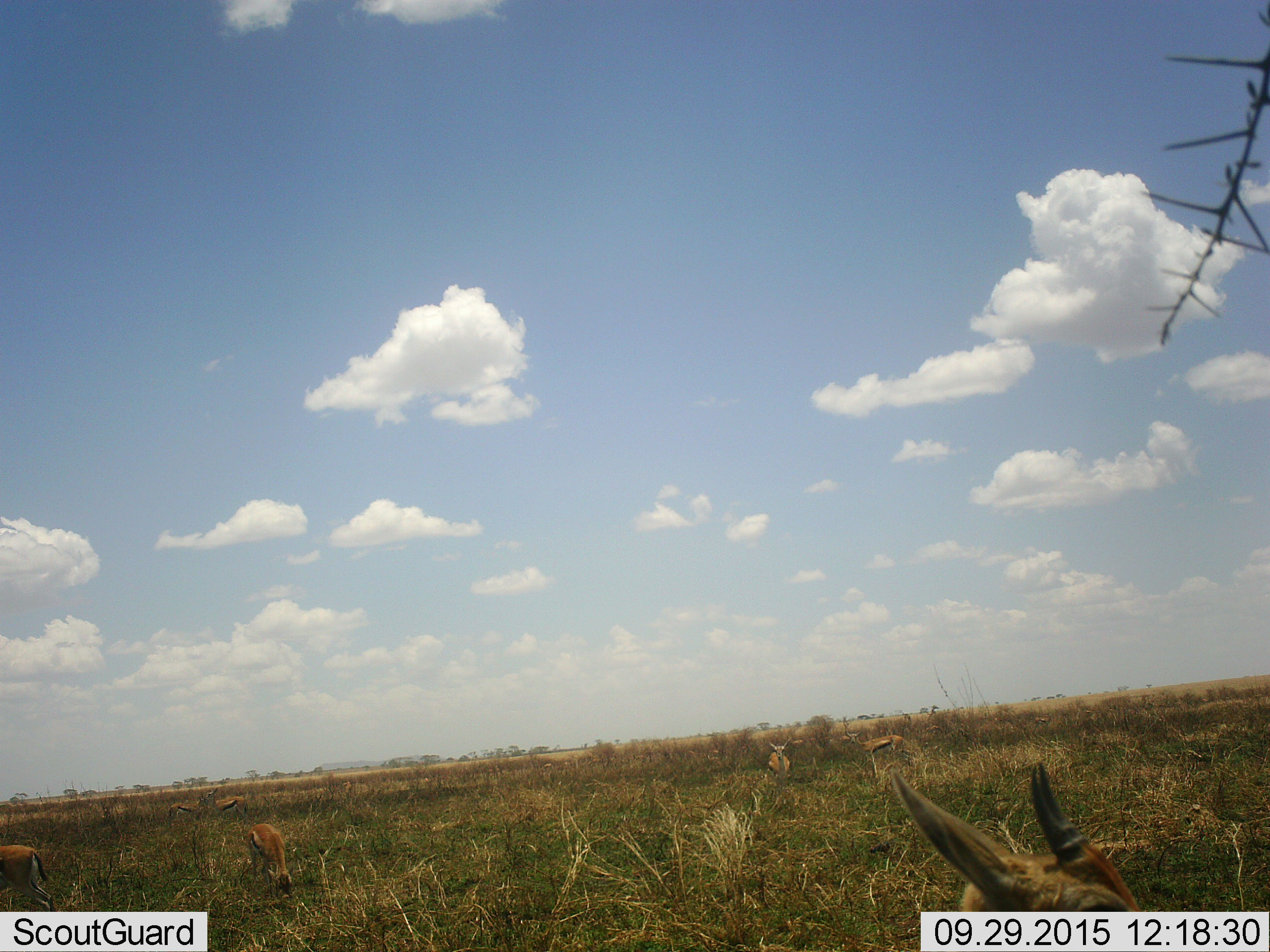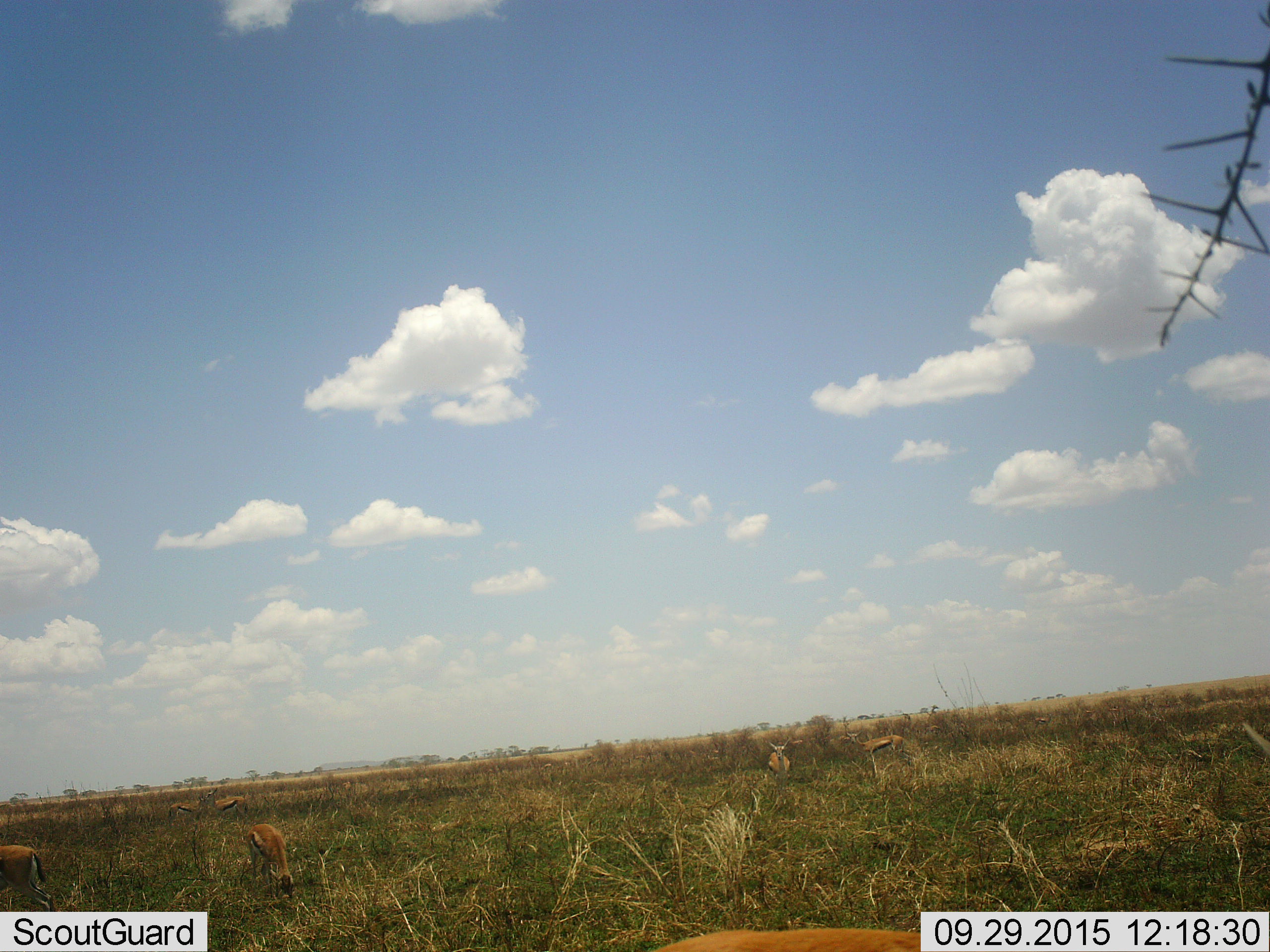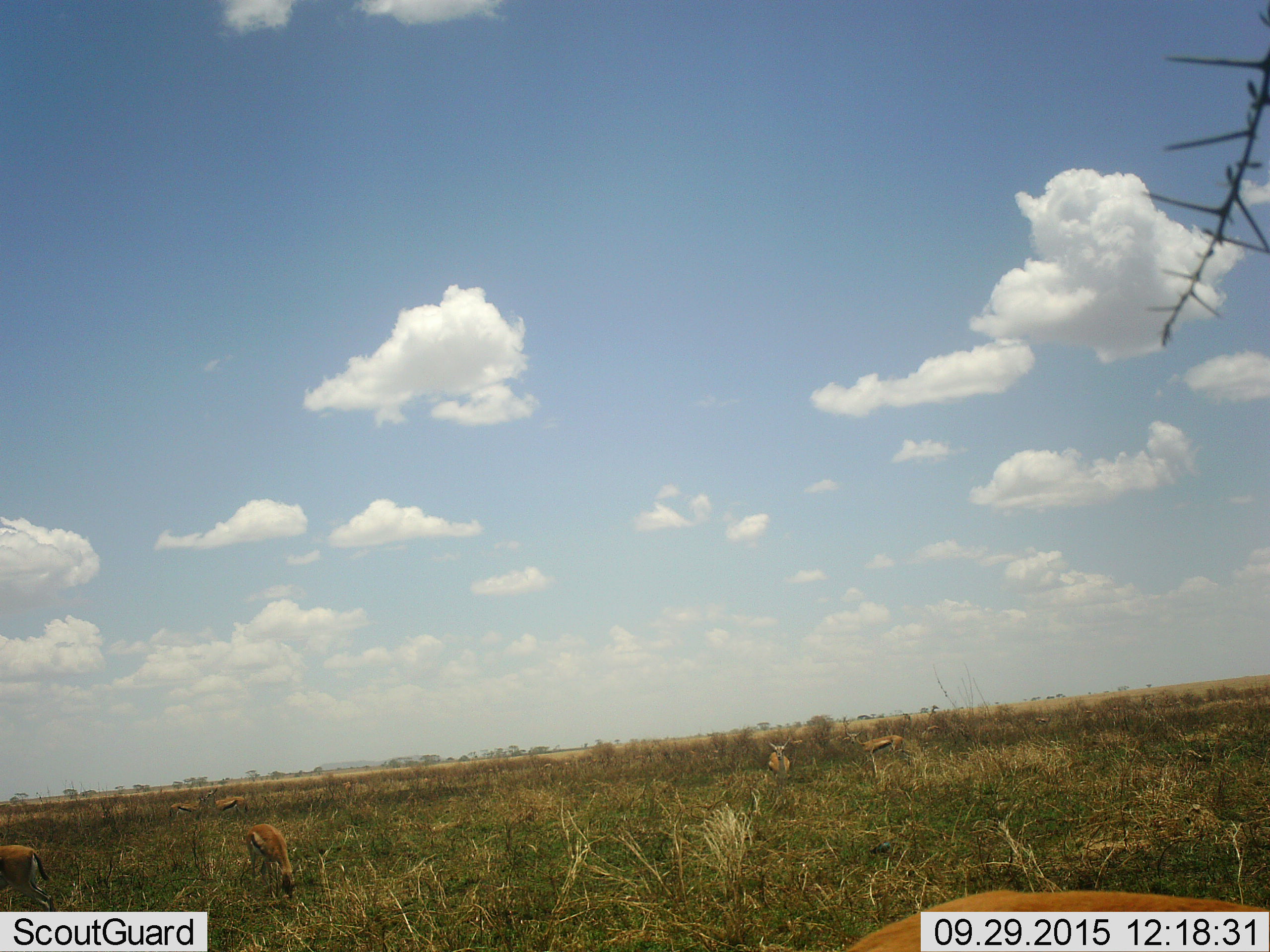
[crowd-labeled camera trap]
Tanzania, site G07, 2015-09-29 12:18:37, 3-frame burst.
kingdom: Animalia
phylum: Chordata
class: Mammalia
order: Artiodactyla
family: Bovidae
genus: Eudorcas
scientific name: Eudorcas thomsonii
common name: thomson's gazelle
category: gazellethomsons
Gazellethomsons (thomson's gazelle) (Eudorcas thomsonii), count 7. Behavior (volunteer vote fractions): standing 70%, resting 0%, moving 50%, interacting 0%. Young present (vote fraction): 0%. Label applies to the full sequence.